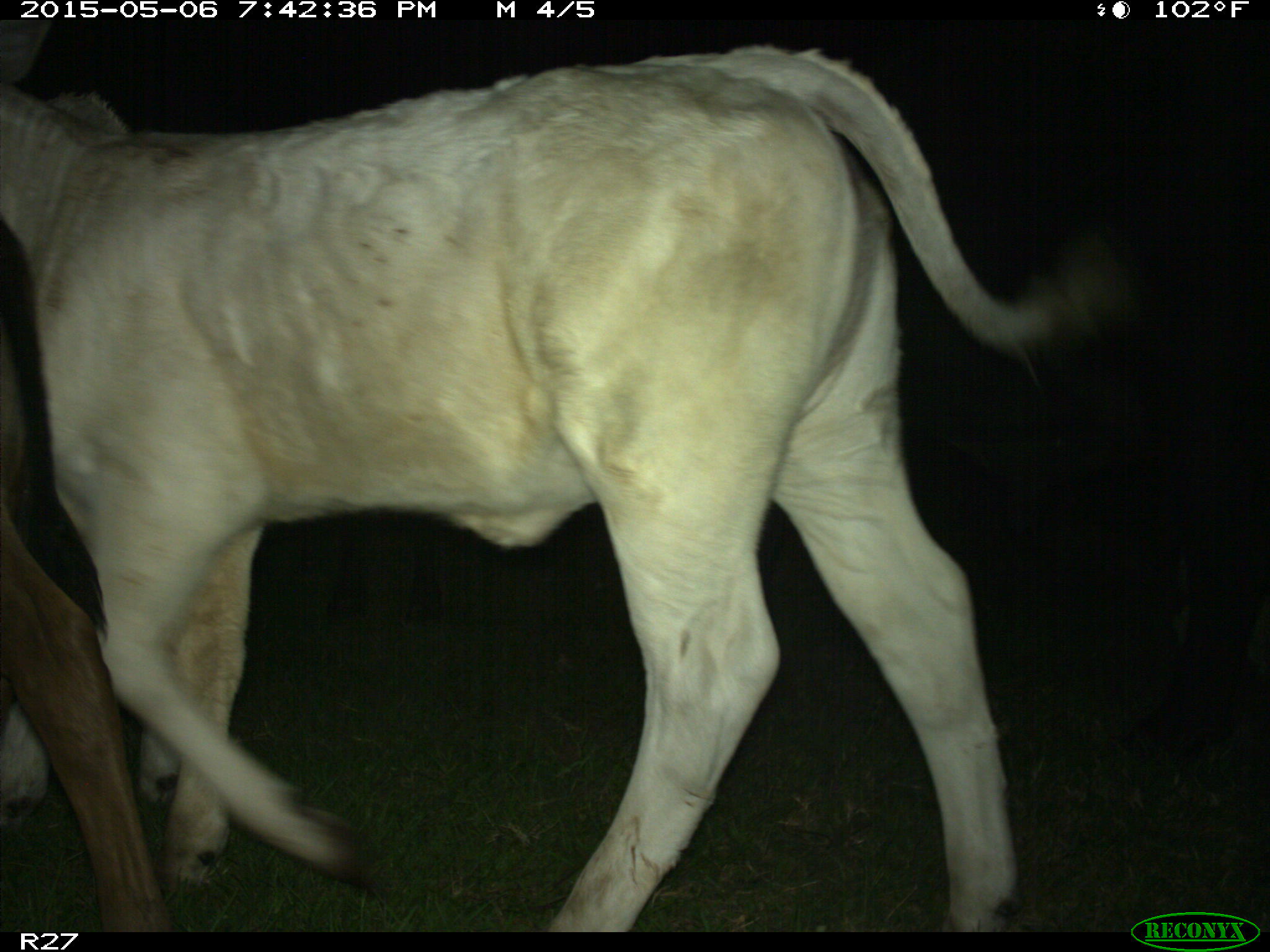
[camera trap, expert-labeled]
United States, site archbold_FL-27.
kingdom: Animalia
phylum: Chordata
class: Mammalia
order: Artiodactyla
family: Bovidae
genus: Bos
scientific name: Bos taurus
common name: domestic cow